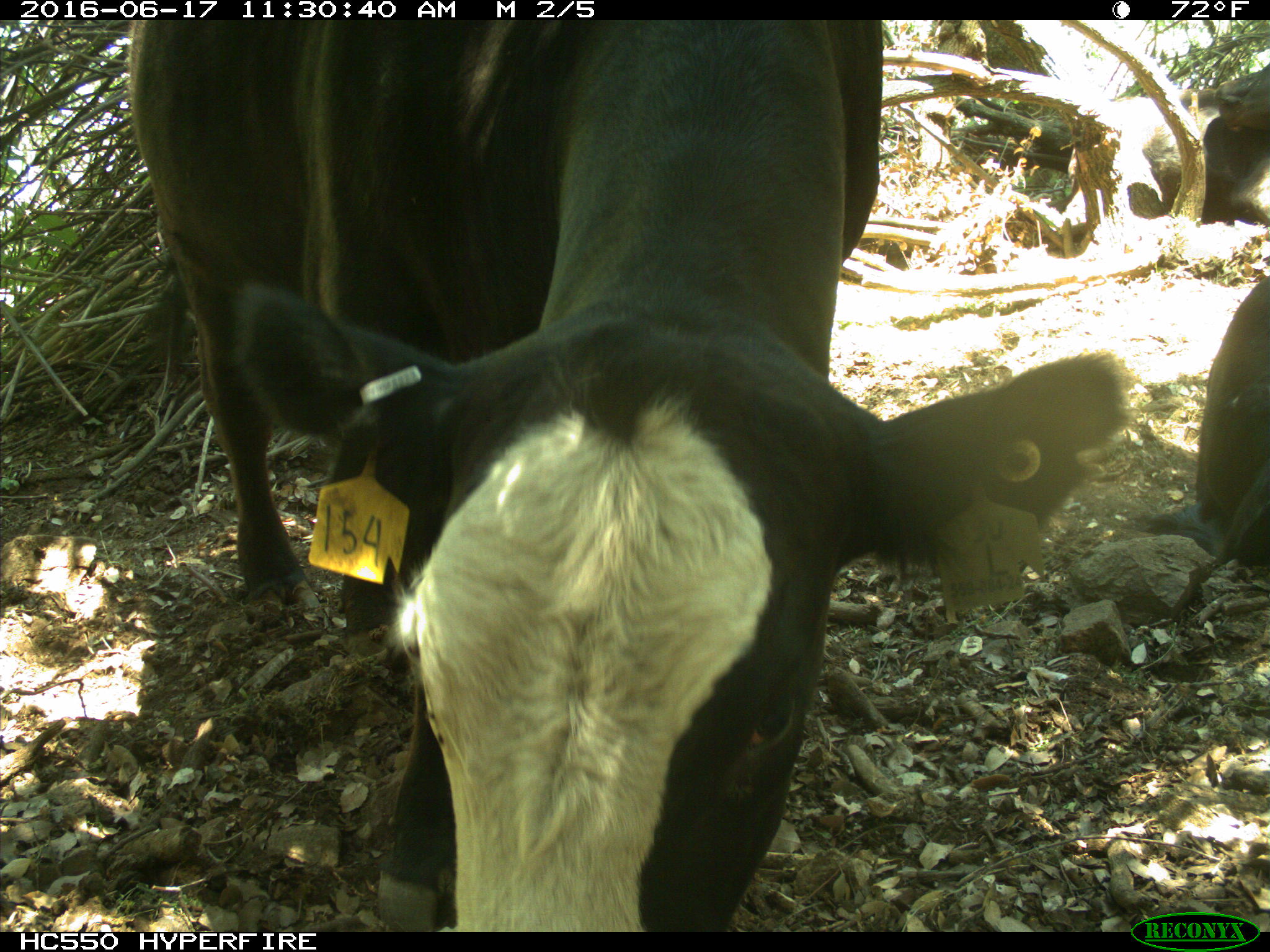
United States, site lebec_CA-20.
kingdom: Animalia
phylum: Chordata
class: Mammalia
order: Artiodactyla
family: Bovidae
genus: Bos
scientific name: Bos taurus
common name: domestic cow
Bos taurus (domestic cow).